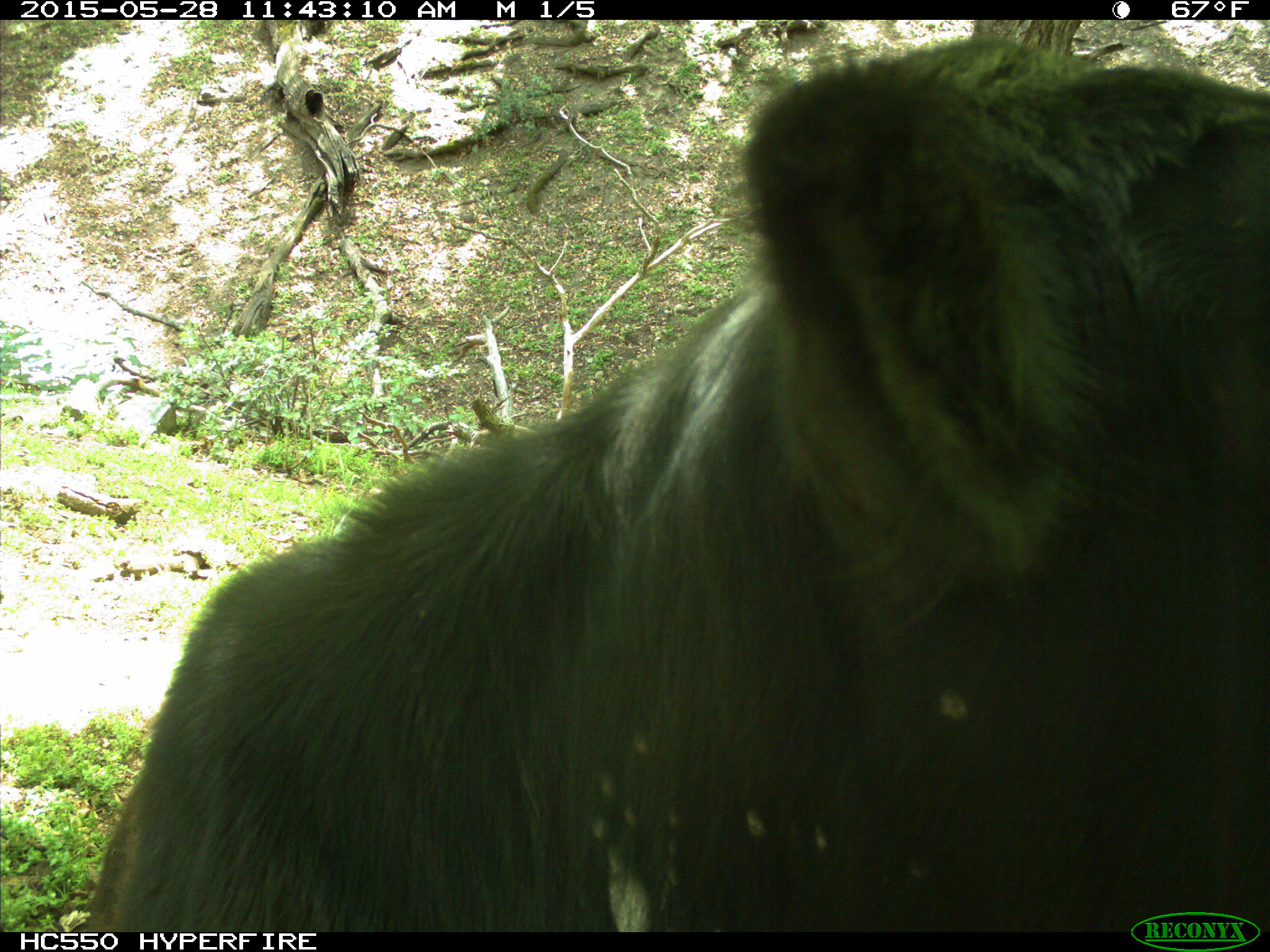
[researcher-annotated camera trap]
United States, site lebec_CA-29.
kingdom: Animalia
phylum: Chordata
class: Mammalia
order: Artiodactyla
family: Bovidae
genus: Bos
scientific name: Bos taurus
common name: domestic cow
Bos taurus (domestic cow).